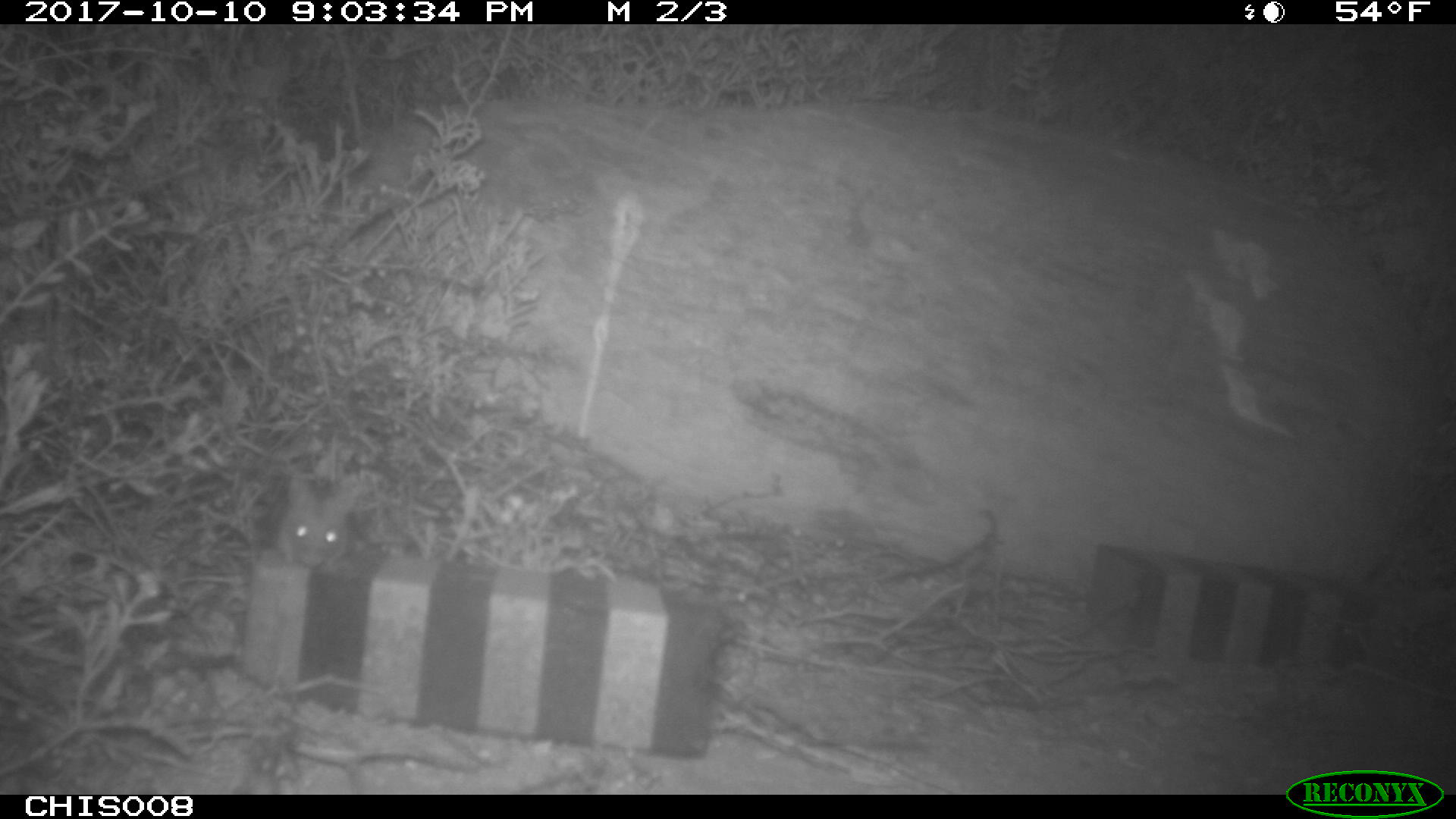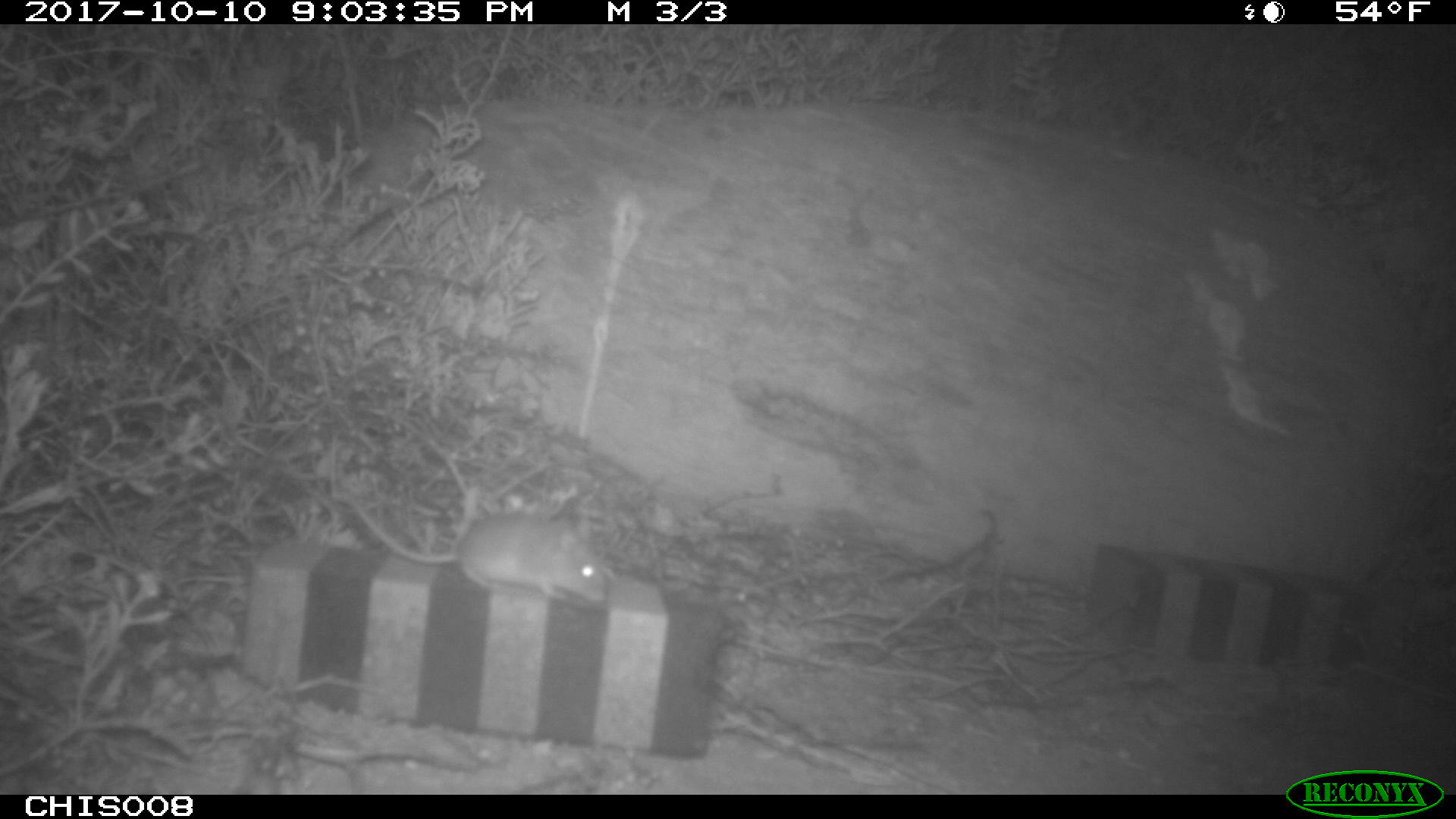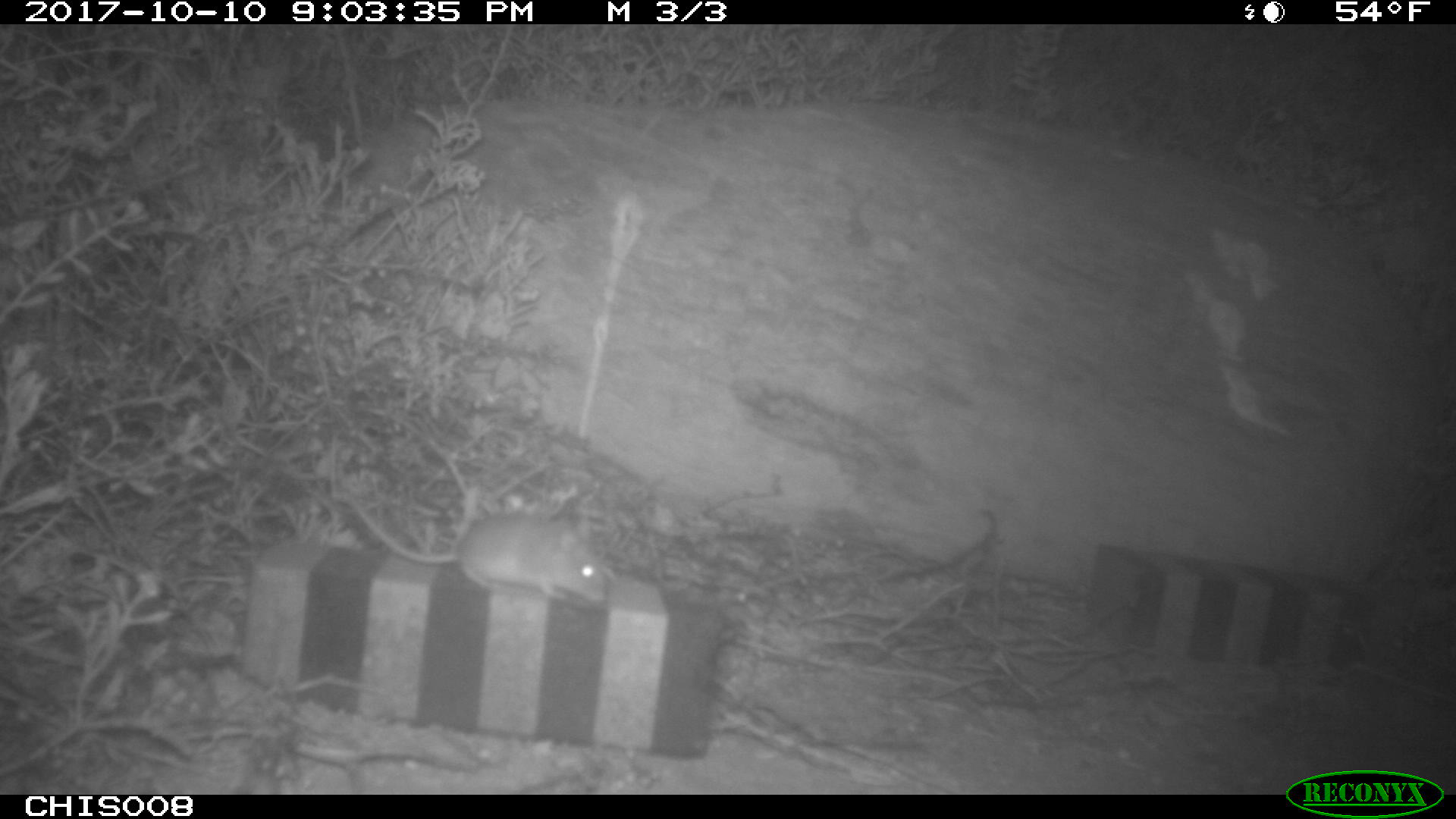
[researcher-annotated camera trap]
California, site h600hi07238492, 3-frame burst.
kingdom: Animalia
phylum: Chordata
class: Mammalia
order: Rodentia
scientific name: Rodentia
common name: rodent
Rodent (Rodentia).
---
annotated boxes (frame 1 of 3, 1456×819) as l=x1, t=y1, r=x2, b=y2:
rodent: l=276, t=475, r=356, b=568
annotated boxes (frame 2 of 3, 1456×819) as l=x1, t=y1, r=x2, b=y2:
rodent: l=334, t=489, r=607, b=601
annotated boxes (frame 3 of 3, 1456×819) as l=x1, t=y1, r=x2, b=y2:
rodent: l=350, t=500, r=606, b=605